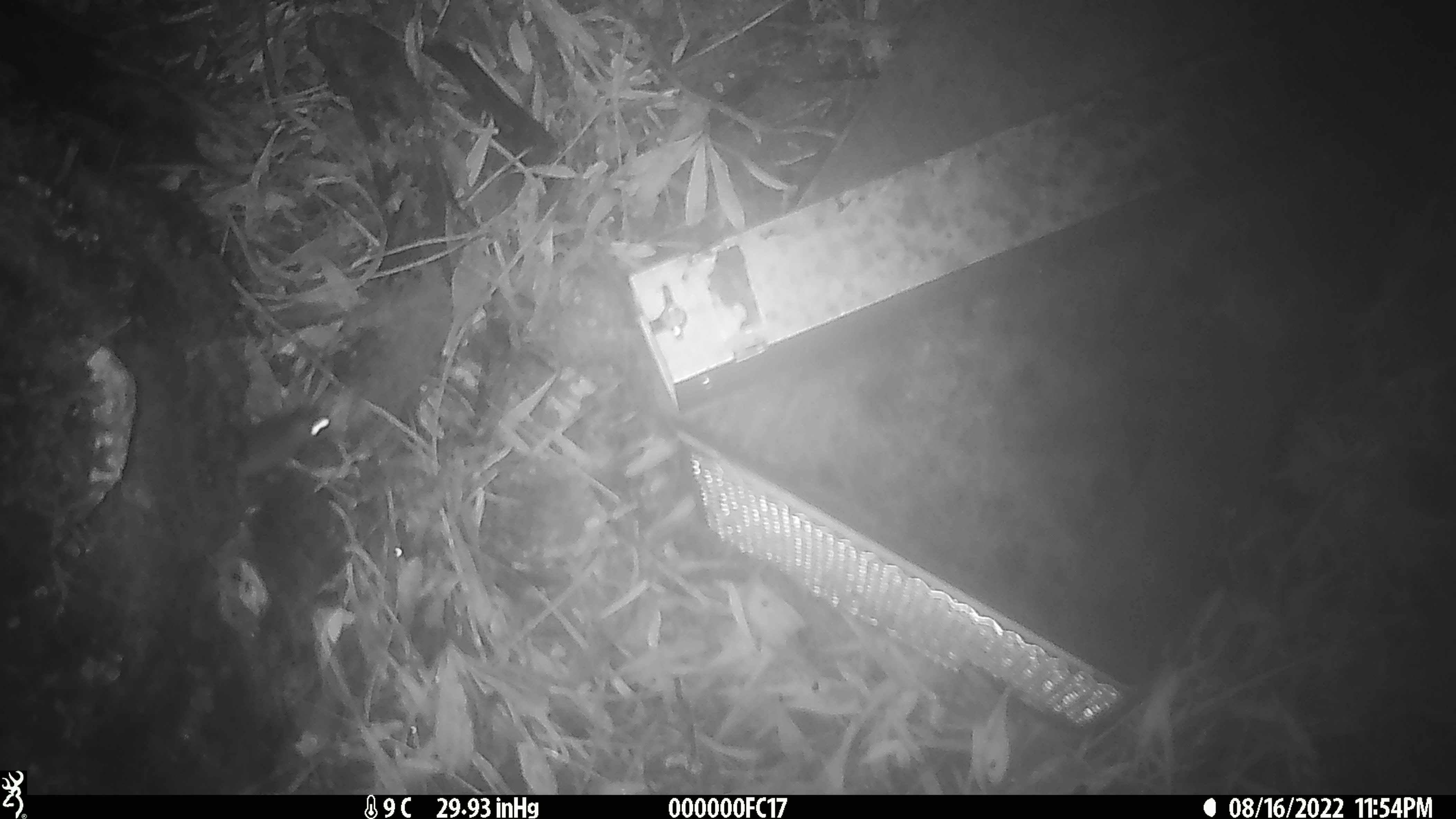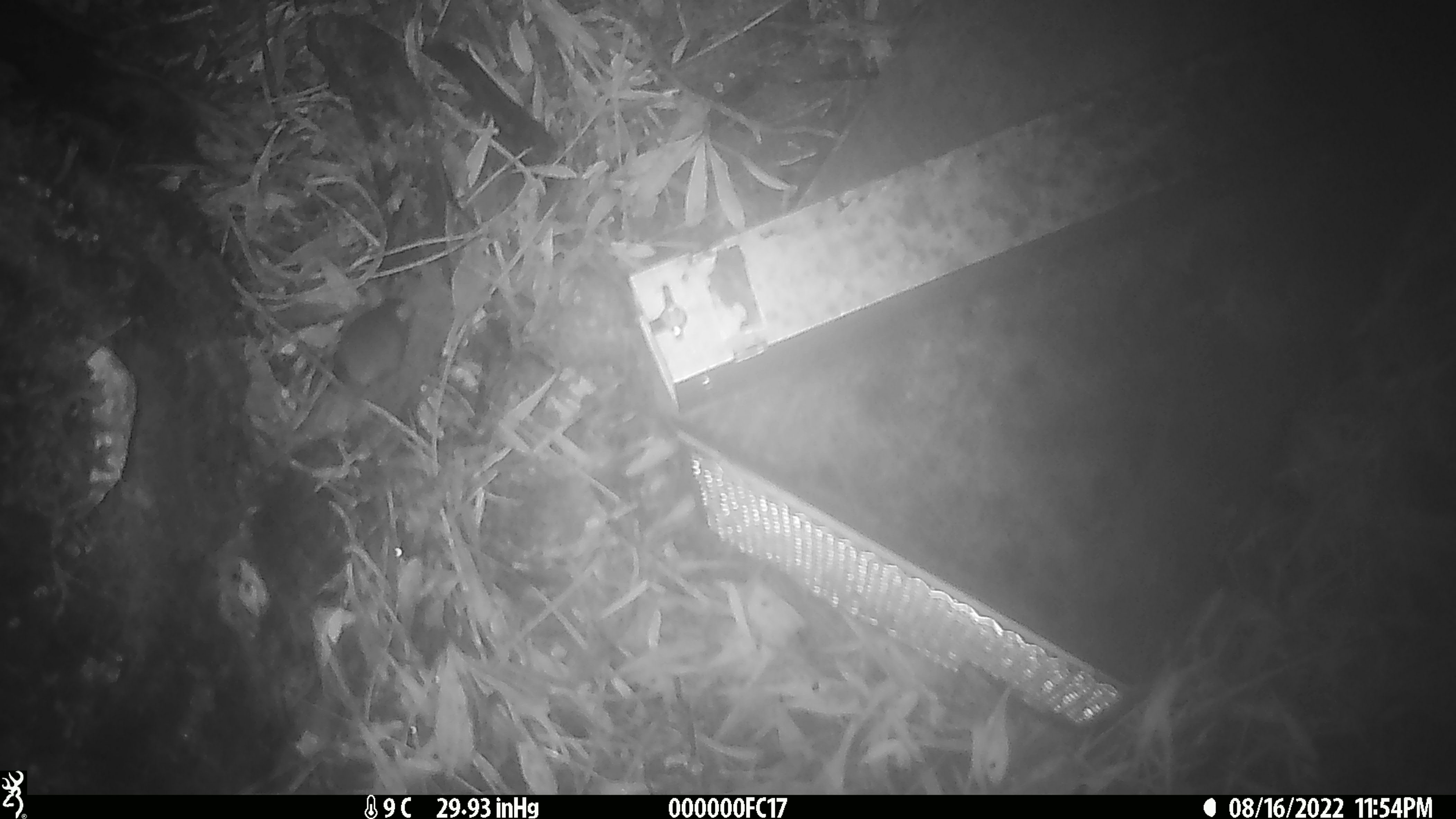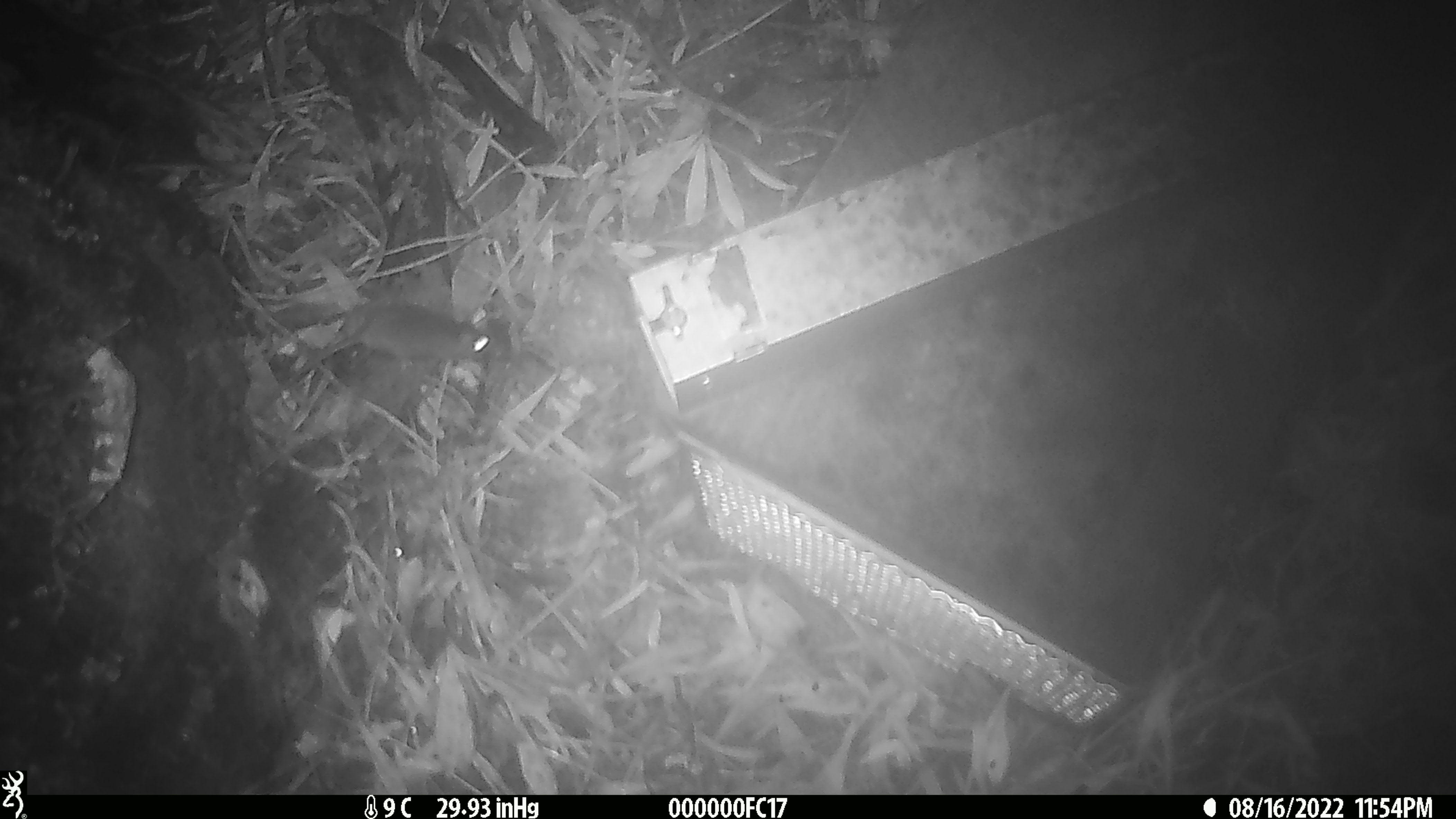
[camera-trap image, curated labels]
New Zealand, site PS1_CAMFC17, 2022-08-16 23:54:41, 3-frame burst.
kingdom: Animalia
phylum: Chordata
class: Mammalia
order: Rodentia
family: Muridae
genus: Mus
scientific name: Mus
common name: mouse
Mouse (Mus).